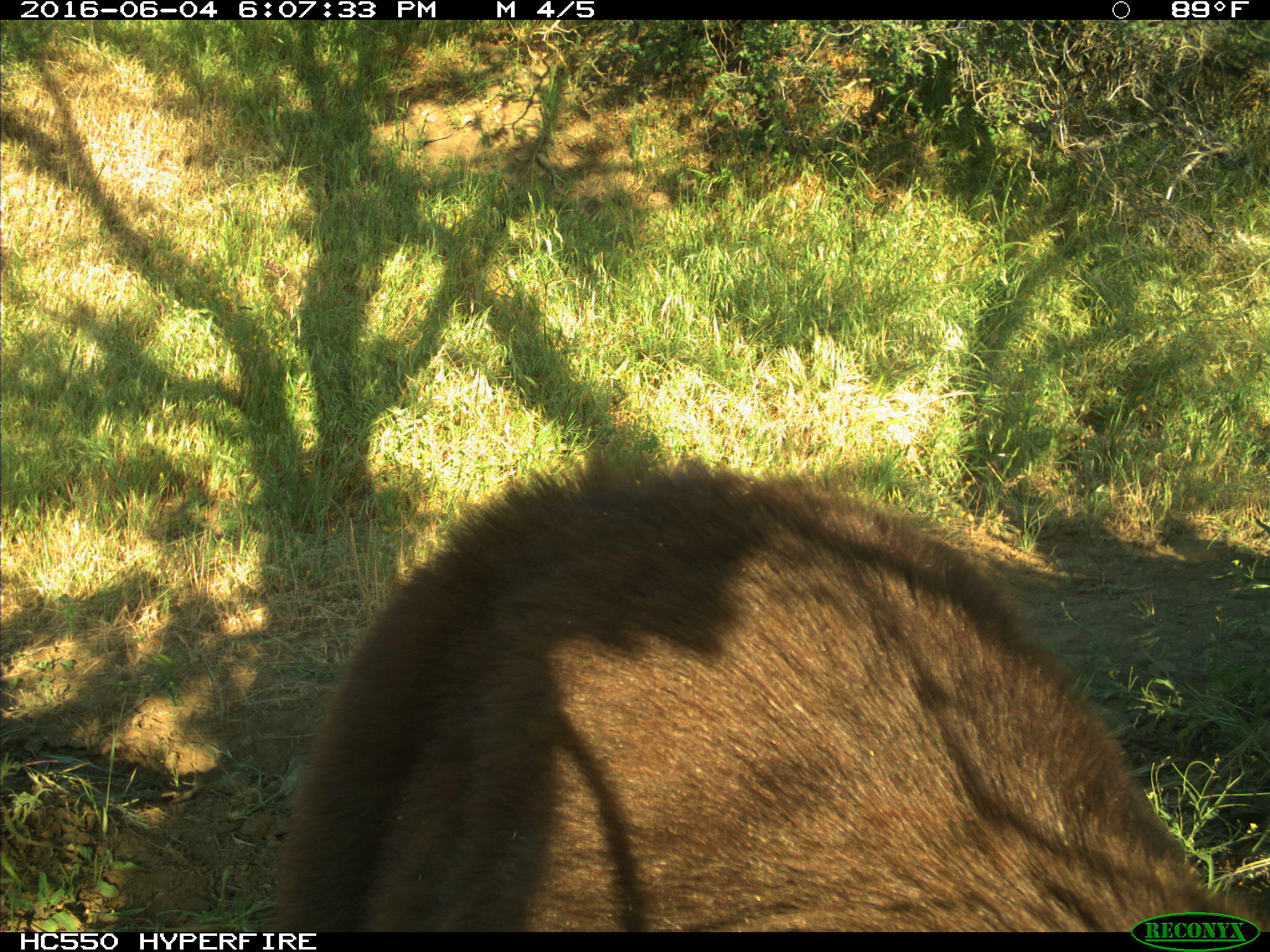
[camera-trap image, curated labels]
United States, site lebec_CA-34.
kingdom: Animalia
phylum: Chordata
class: Mammalia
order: Carnivora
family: Ursidae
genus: Ursus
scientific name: Ursus americanus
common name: american black bear